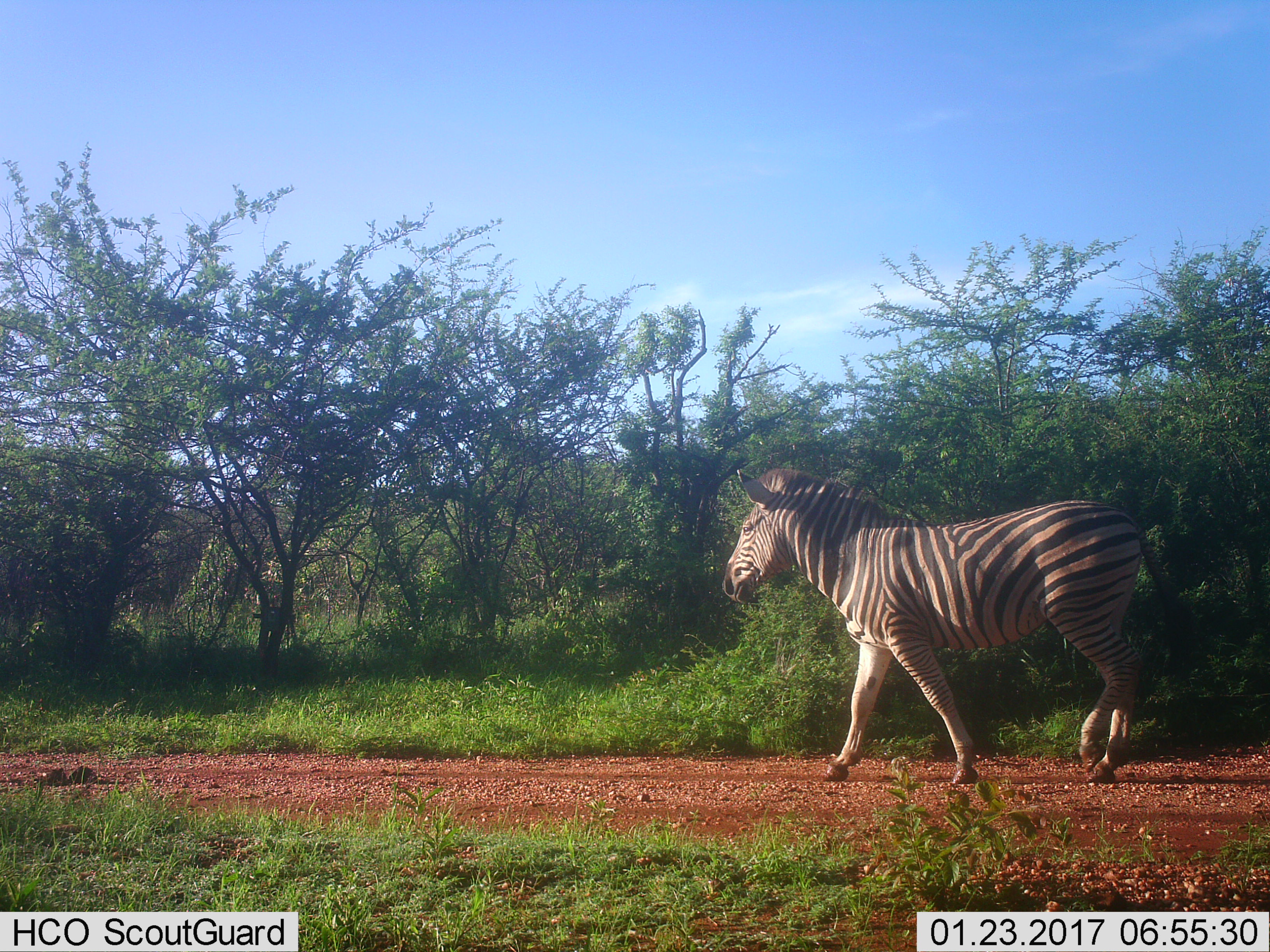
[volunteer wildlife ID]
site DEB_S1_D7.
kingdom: Animalia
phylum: Chordata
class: Mammalia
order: Perissodactyla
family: Equidae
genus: Equus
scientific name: Equus quagga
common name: plains zebra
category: zebraplains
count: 1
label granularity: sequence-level